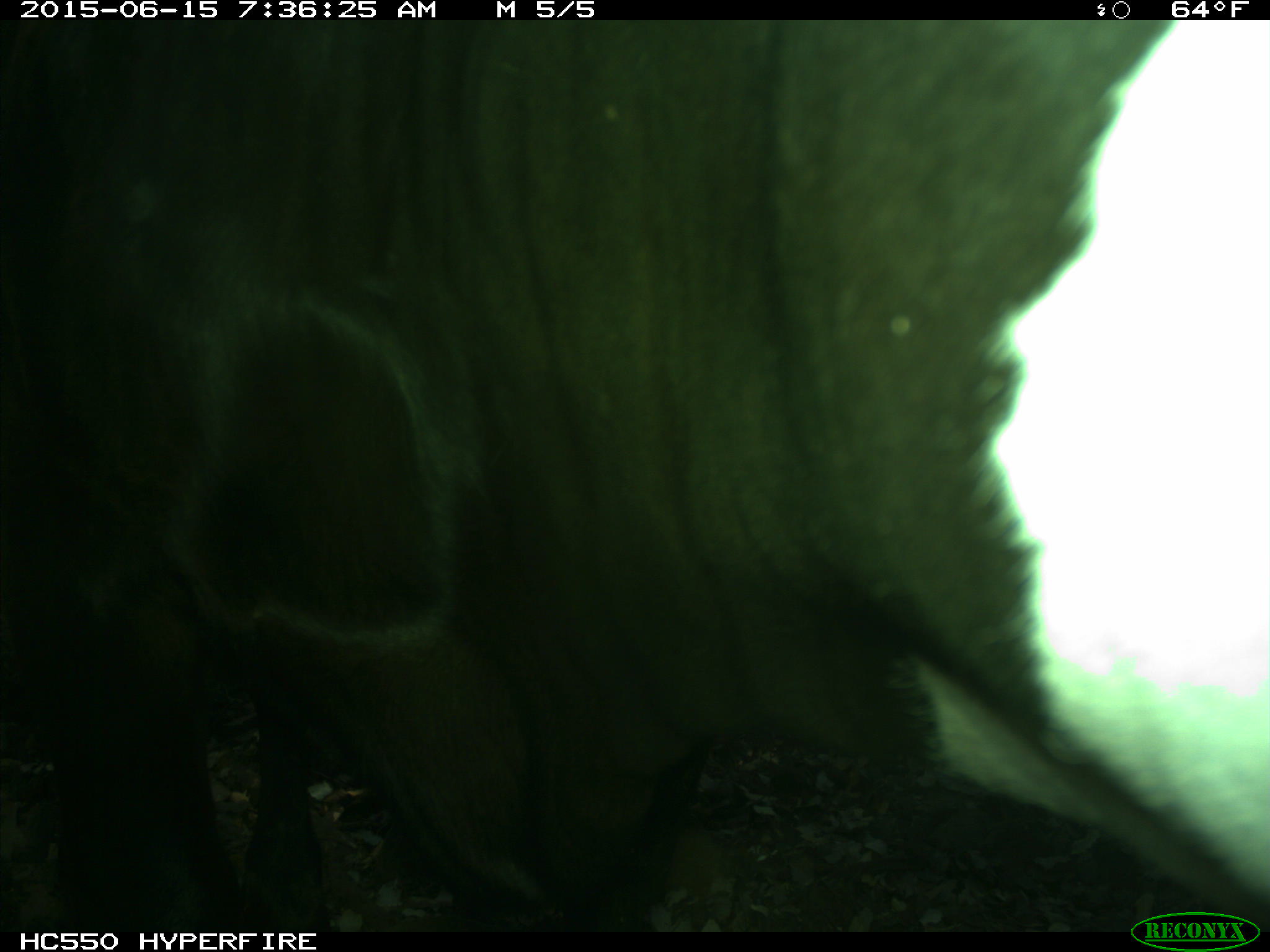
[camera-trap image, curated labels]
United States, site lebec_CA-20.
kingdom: Animalia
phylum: Chordata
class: Mammalia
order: Artiodactyla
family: Bovidae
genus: Bos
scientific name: Bos taurus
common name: domestic cow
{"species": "Bos taurus (domestic cow)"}